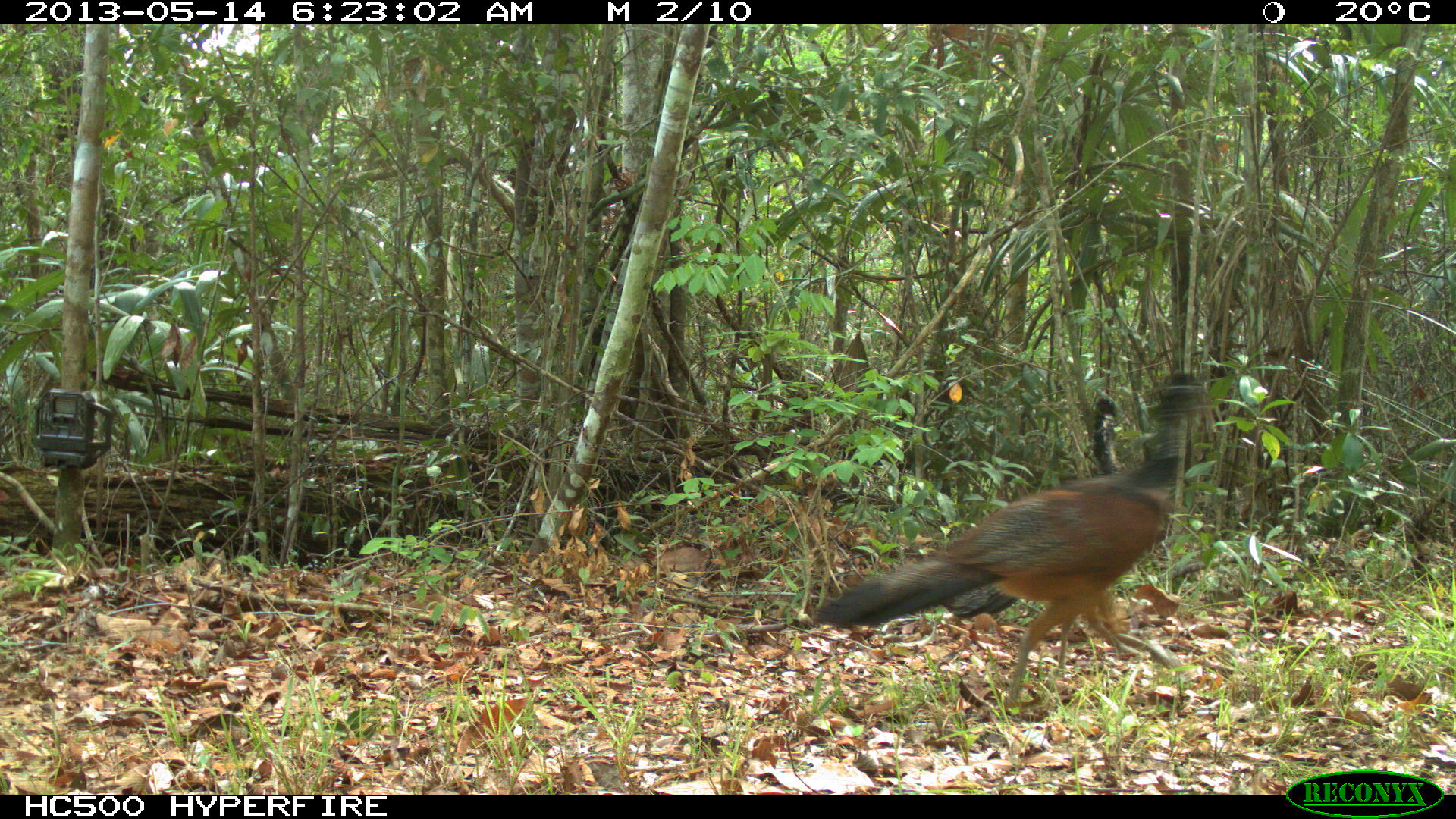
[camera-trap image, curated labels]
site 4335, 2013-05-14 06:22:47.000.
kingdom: Animalia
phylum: Chordata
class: Aves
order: Galliformes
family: Cracidae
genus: Crax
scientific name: Crax rubra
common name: great curassow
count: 2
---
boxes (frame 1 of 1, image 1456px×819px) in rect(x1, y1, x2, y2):
crax rubra: rect(811, 369, 1215, 711); rect(939, 387, 1150, 673); rect(1038, 727, 1042, 729)